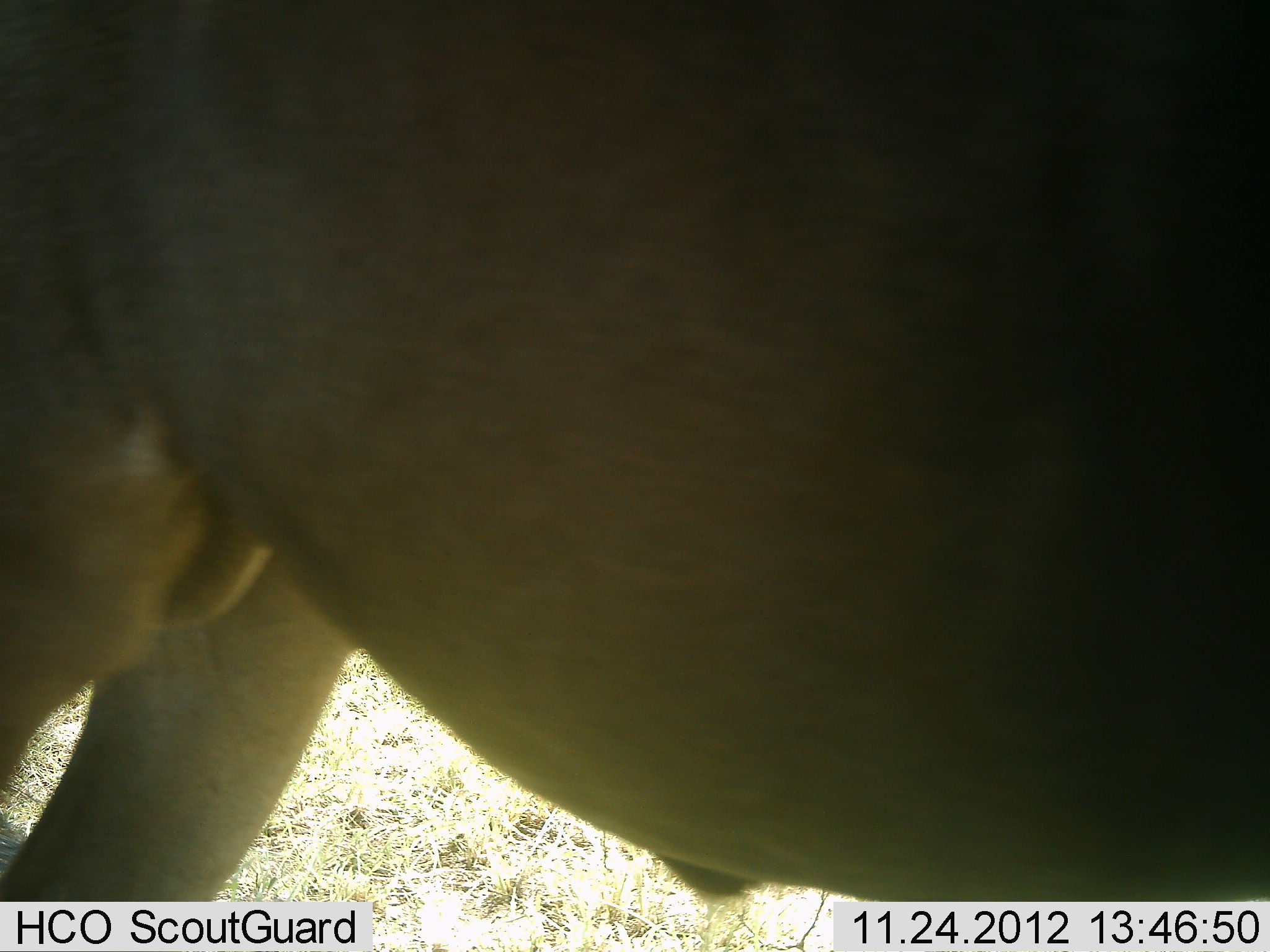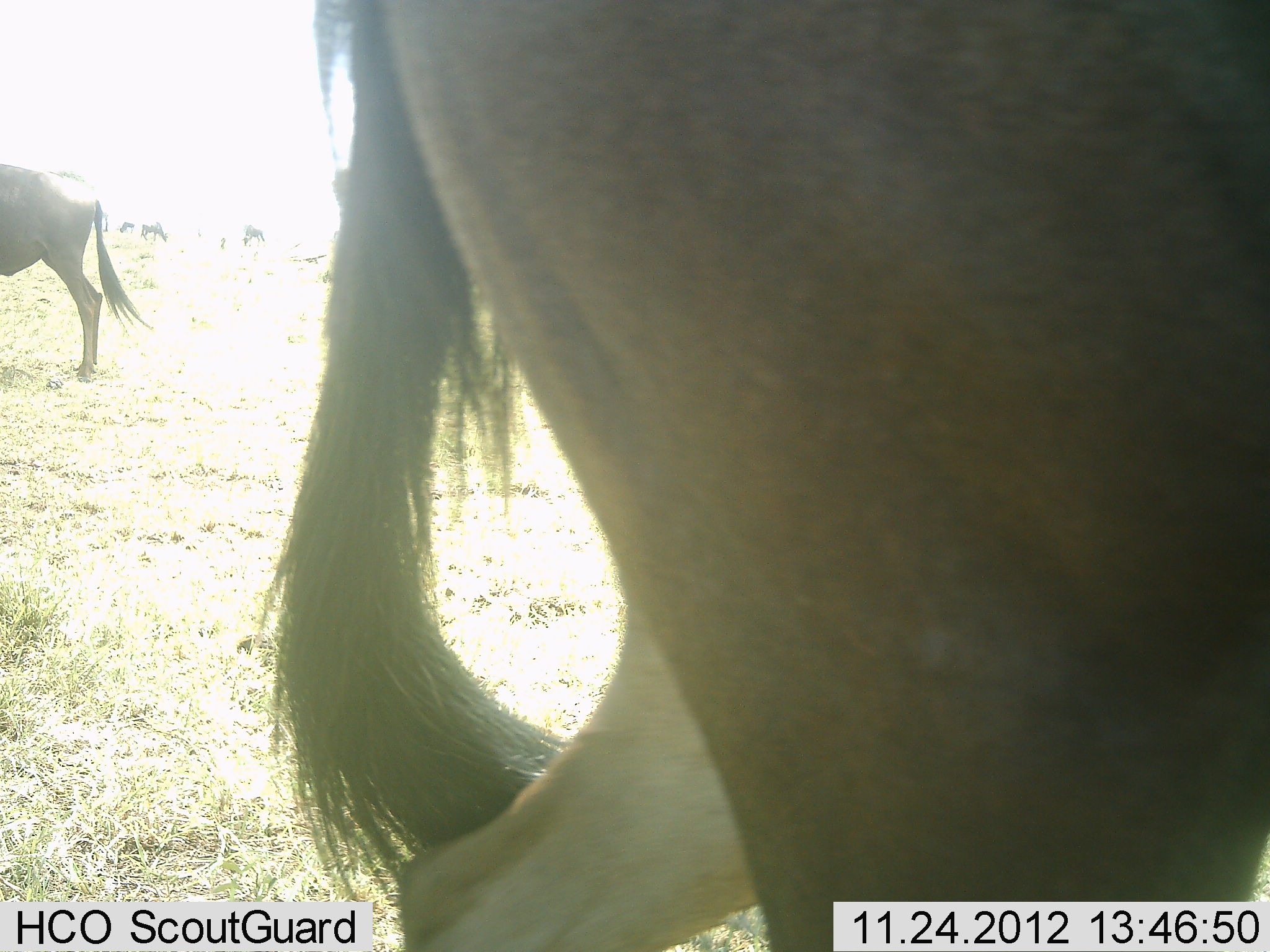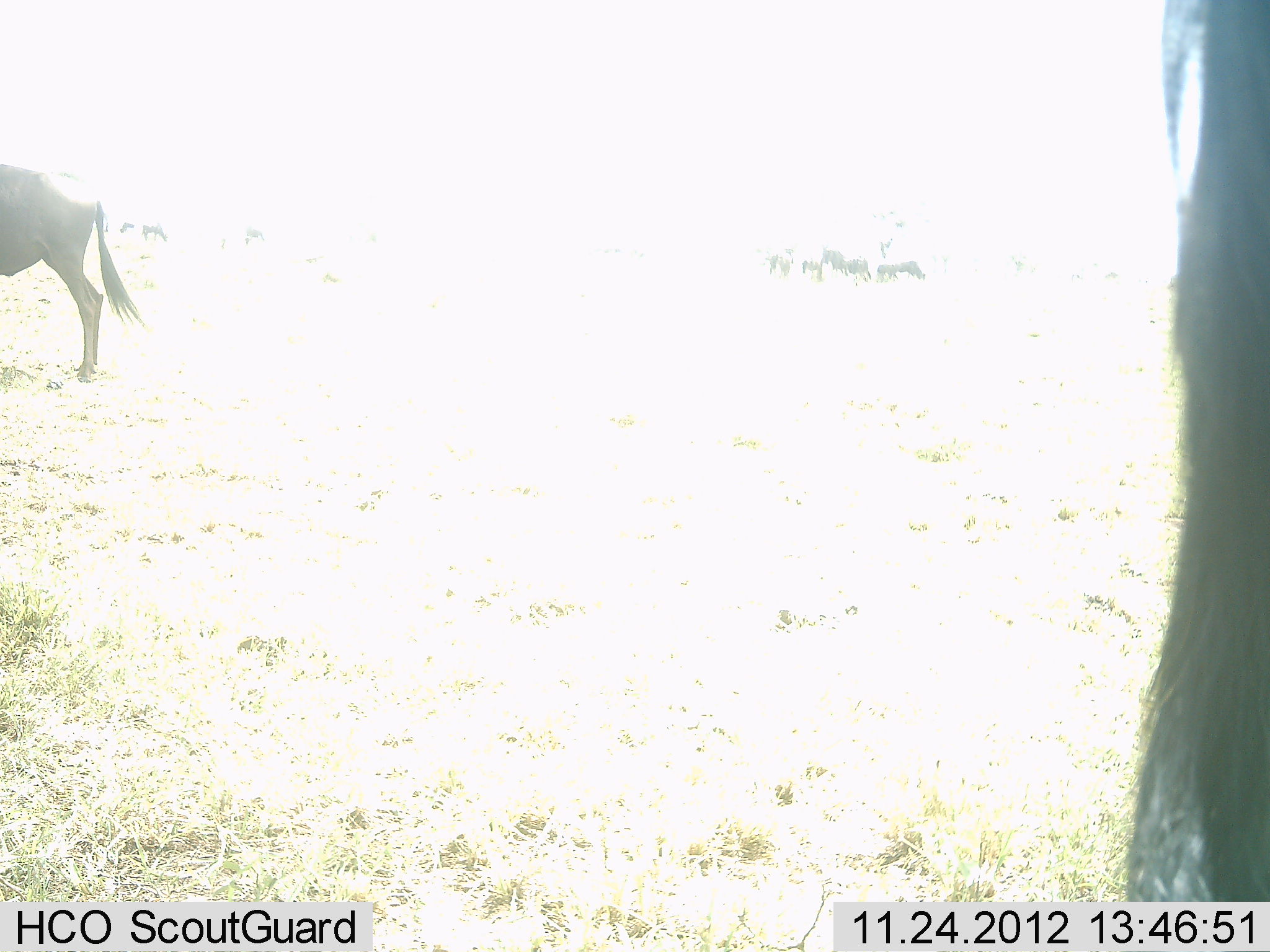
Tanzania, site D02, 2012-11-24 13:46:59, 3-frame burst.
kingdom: Animalia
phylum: Chordata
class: Mammalia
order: Artiodactyla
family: Bovidae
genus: Connochaetes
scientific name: Connochaetes taurinus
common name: blue wildebeest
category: wildebeest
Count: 4.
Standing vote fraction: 71%.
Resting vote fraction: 5%.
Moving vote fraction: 67%.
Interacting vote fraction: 0%.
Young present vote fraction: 0%.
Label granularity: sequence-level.